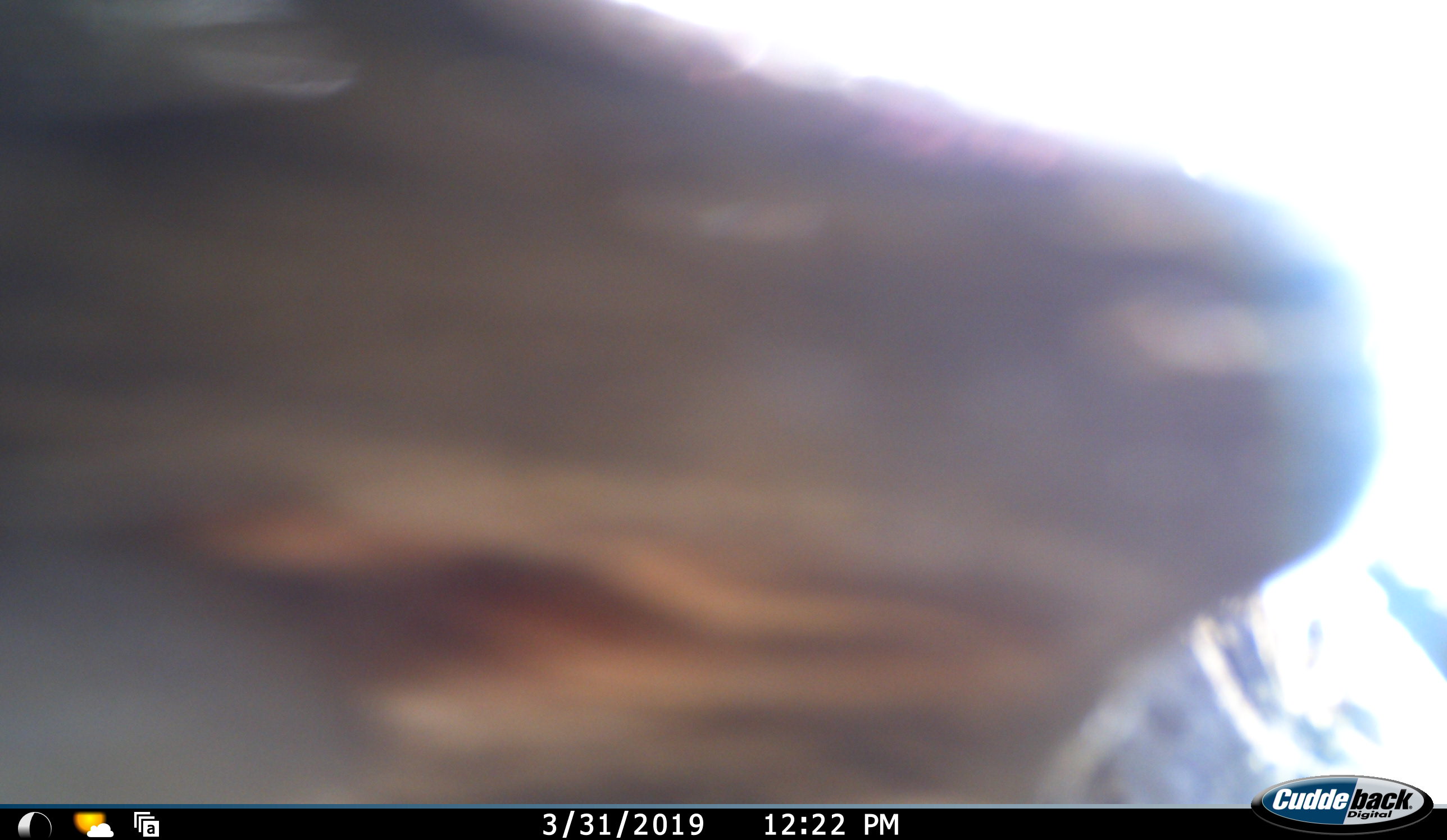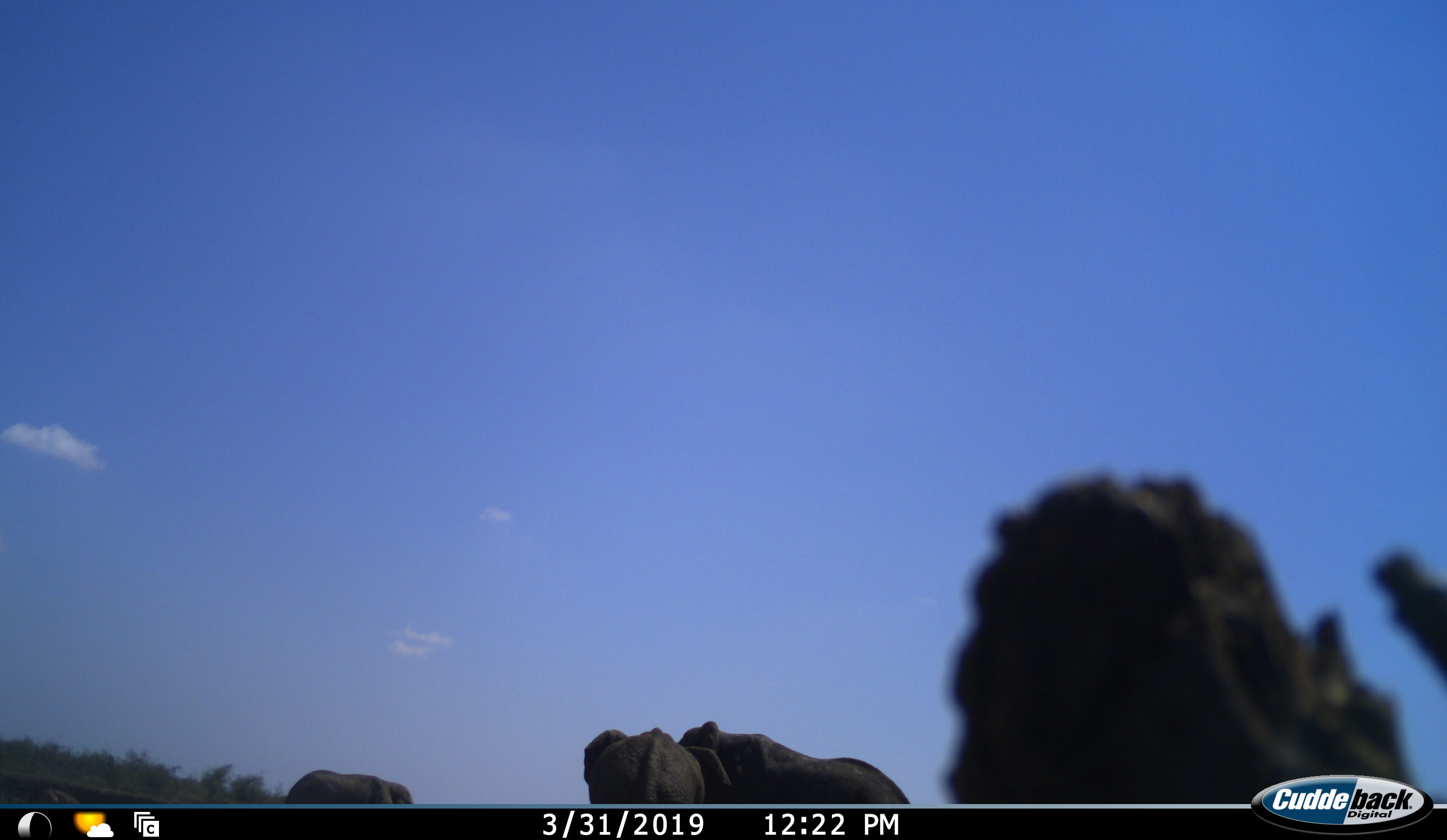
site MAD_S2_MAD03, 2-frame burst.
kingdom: Animalia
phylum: Chordata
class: Mammalia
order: Proboscidea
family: Elephantidae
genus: Loxodonta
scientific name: Loxodonta africana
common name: african bush elephant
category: elephant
Elephant (african bush elephant) (Loxodonta africana), count 3. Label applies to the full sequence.